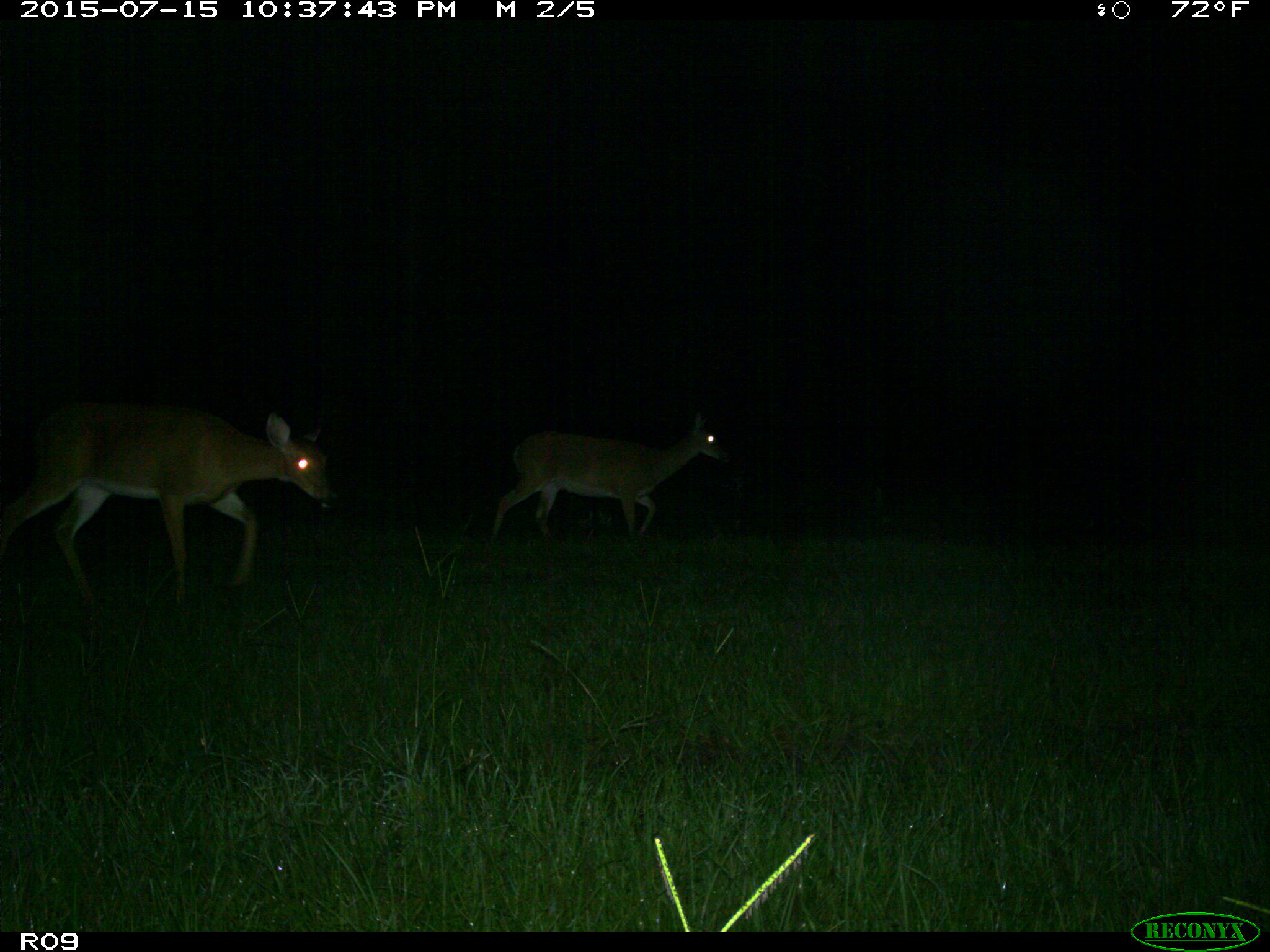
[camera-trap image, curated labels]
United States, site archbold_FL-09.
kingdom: Animalia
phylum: Chordata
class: Mammalia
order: Artiodactyla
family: Cervidae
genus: Odocoileus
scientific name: Odocoileus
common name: deer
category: unidentified deer